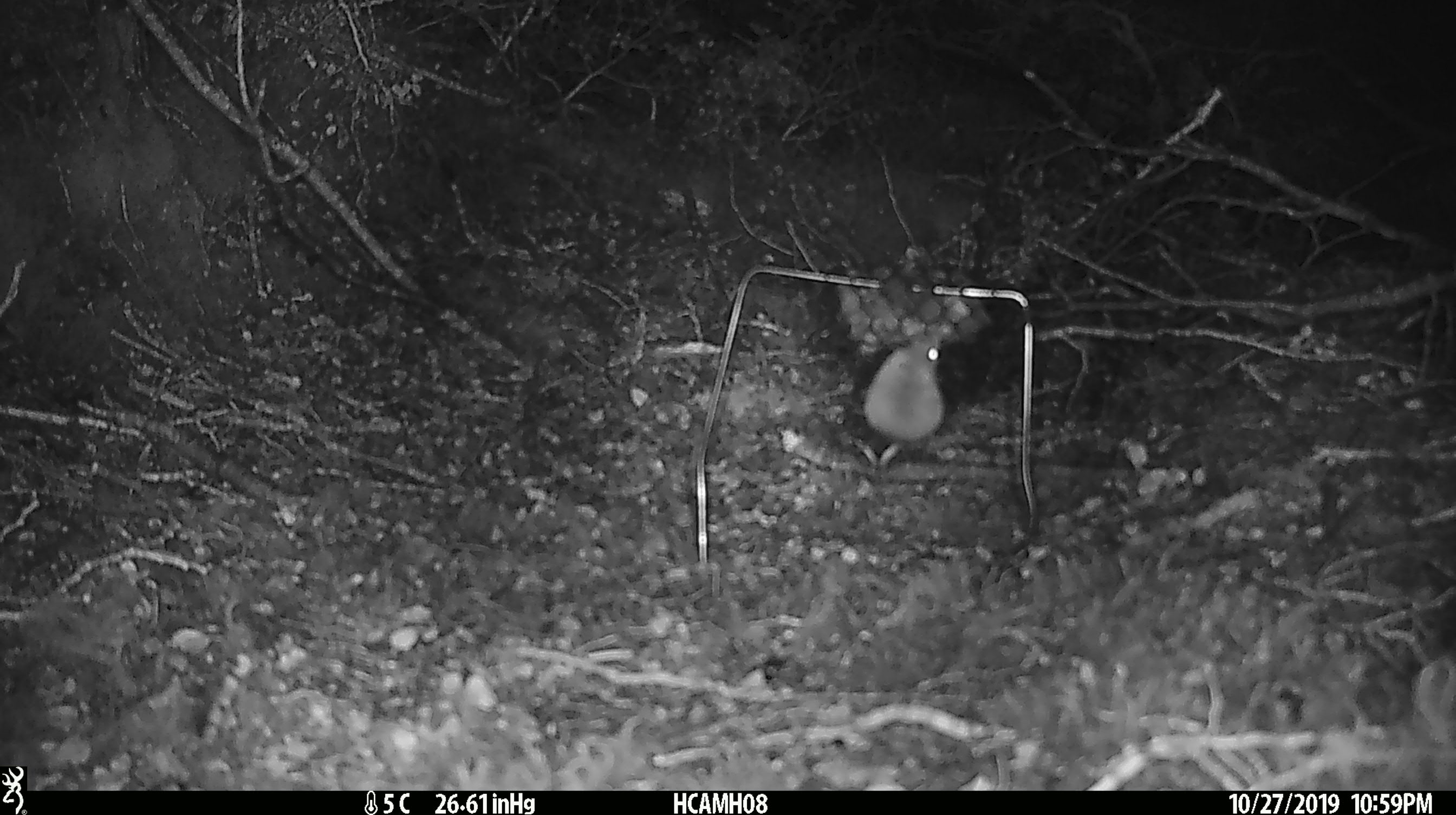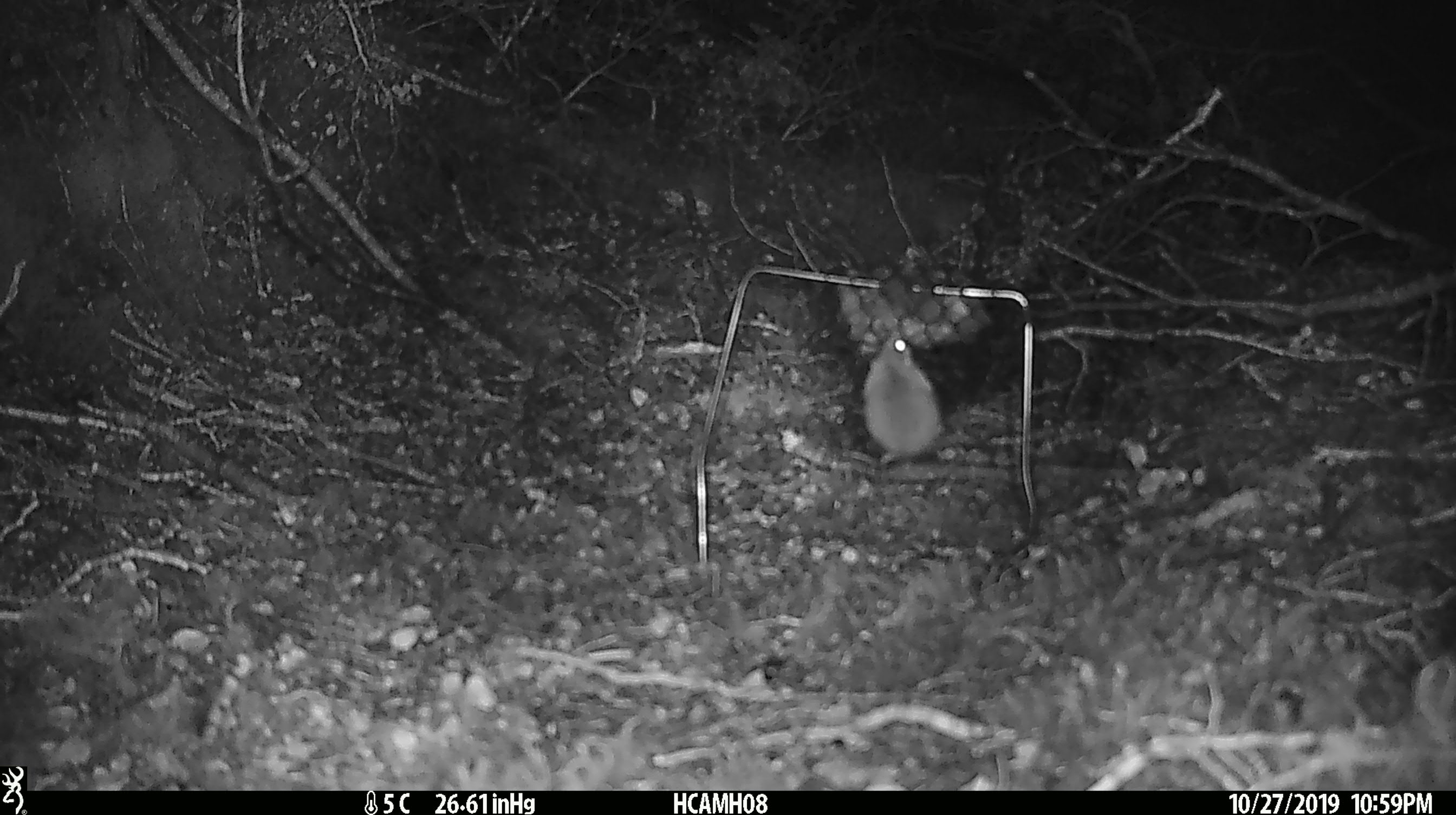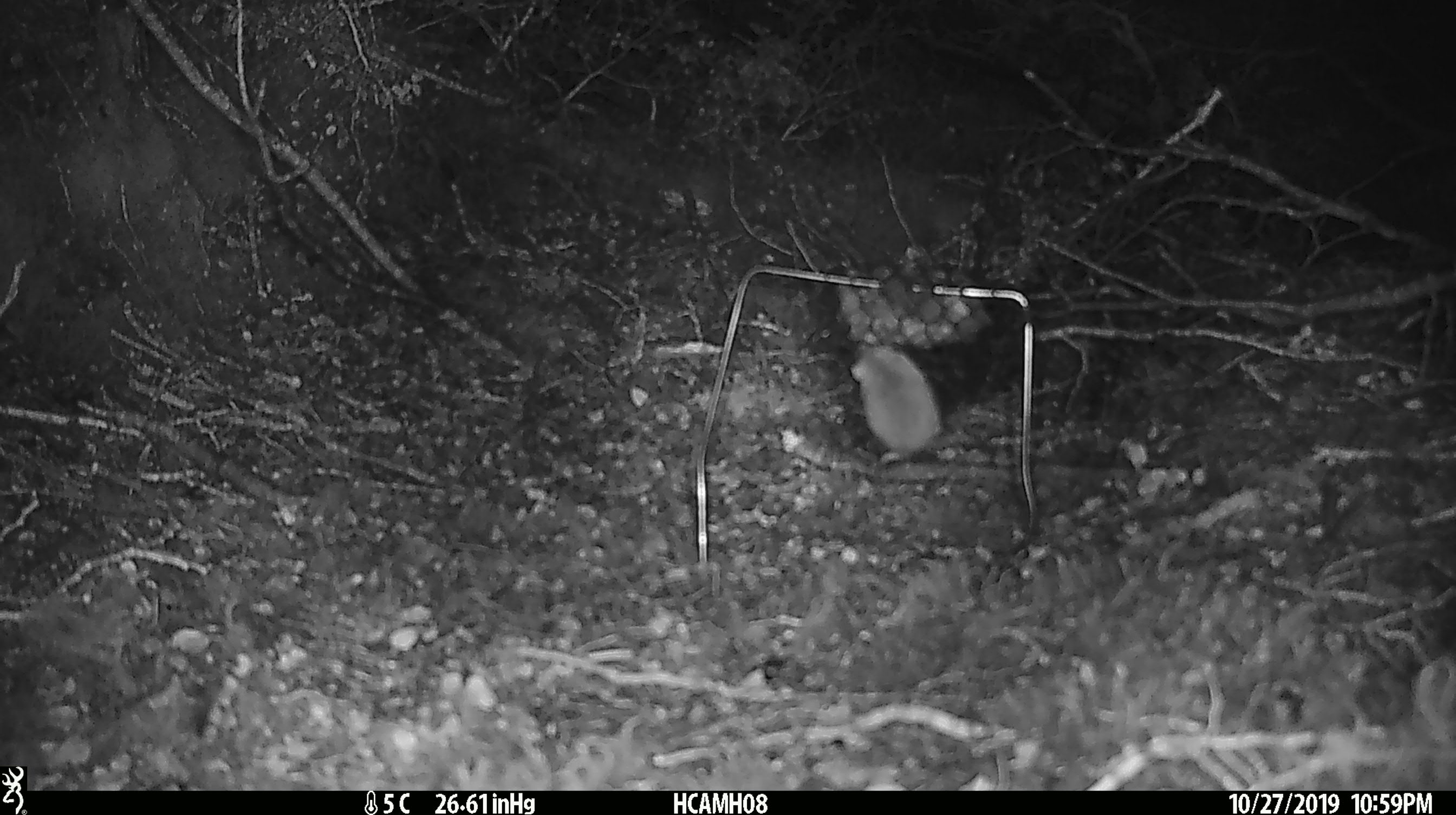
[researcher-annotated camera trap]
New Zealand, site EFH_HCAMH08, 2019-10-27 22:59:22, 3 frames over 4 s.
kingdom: Animalia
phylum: Chordata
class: Mammalia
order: Rodentia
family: Muridae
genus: Mus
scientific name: Mus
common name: mouse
Mouse (Mus).